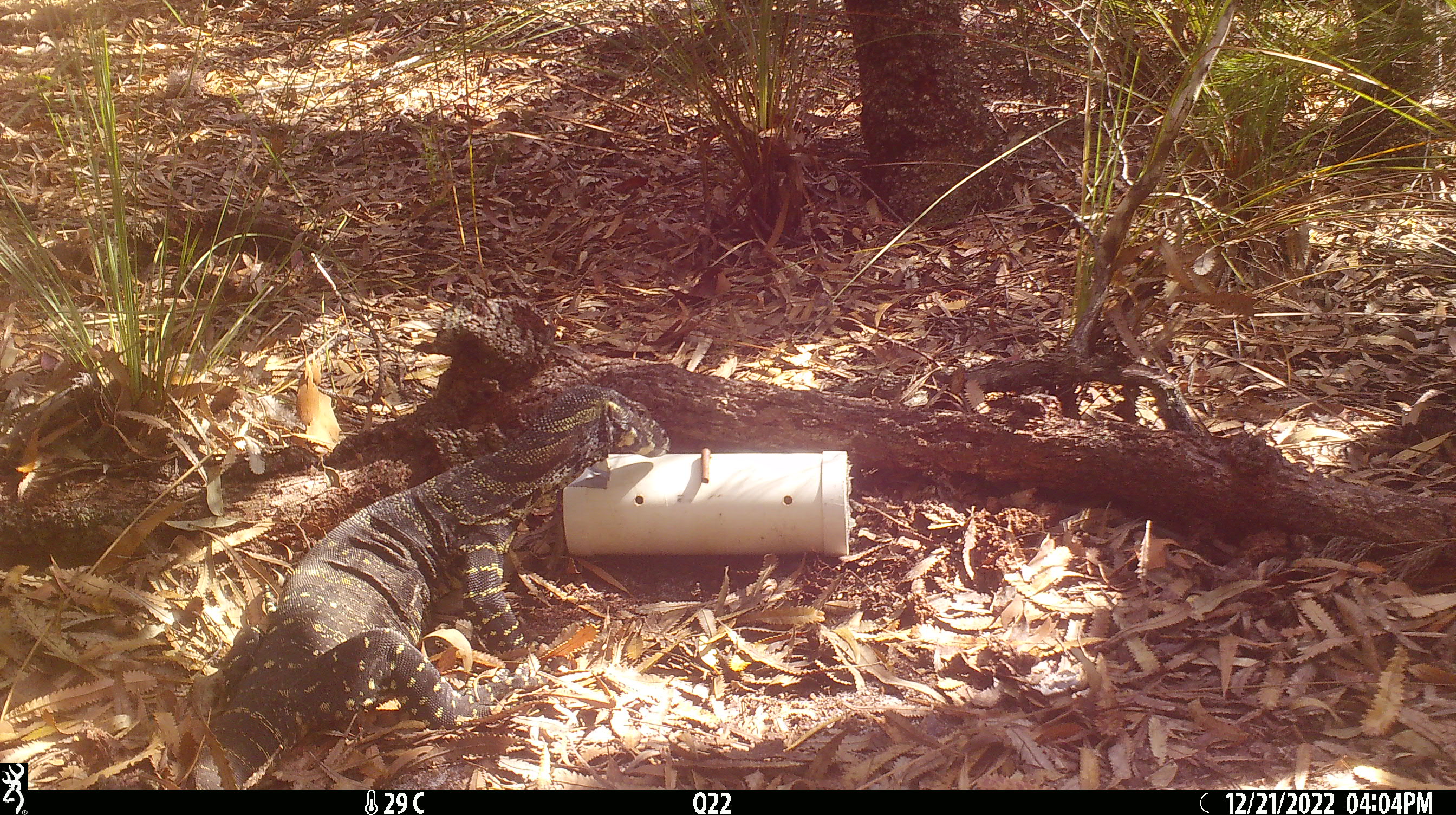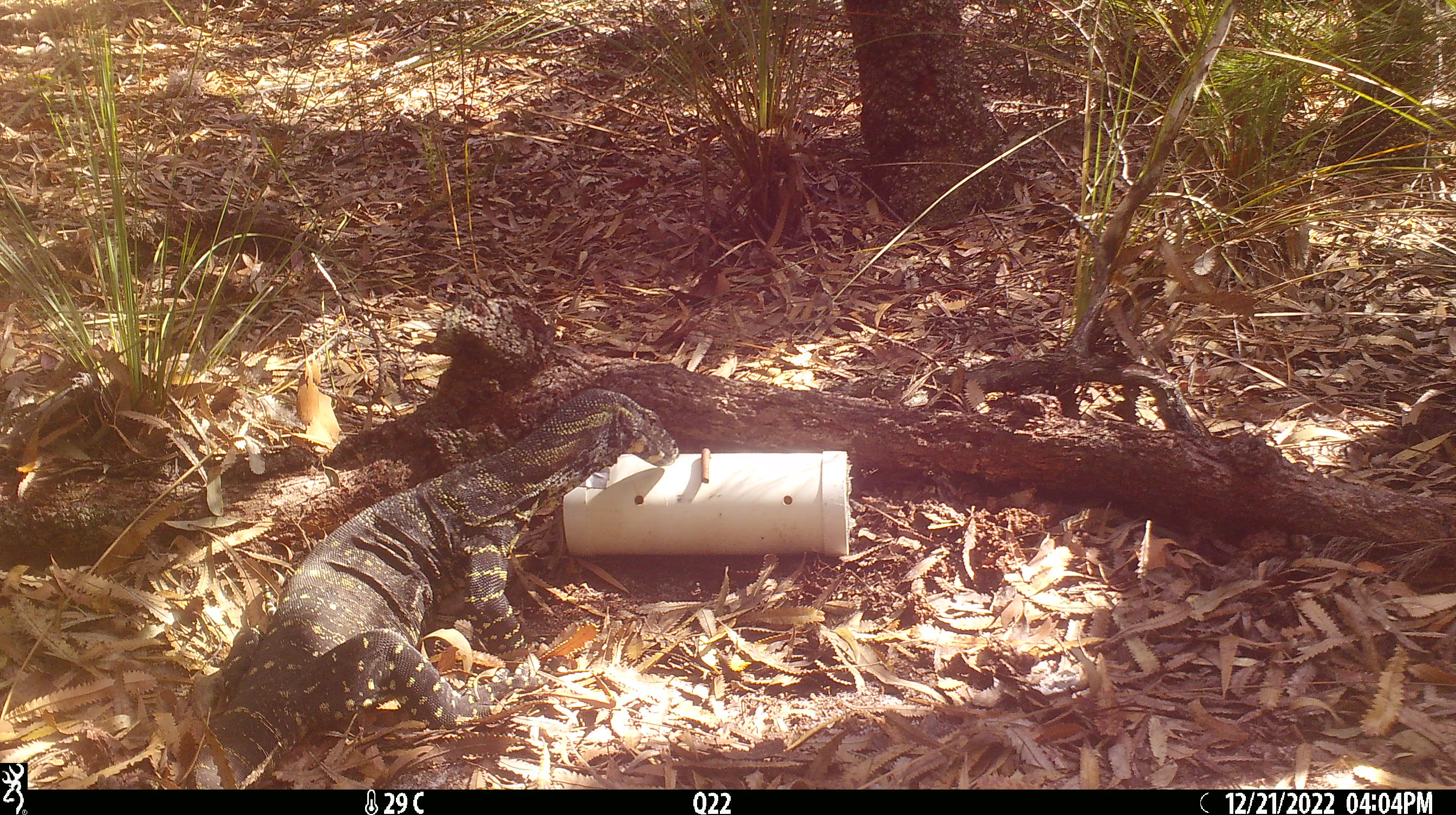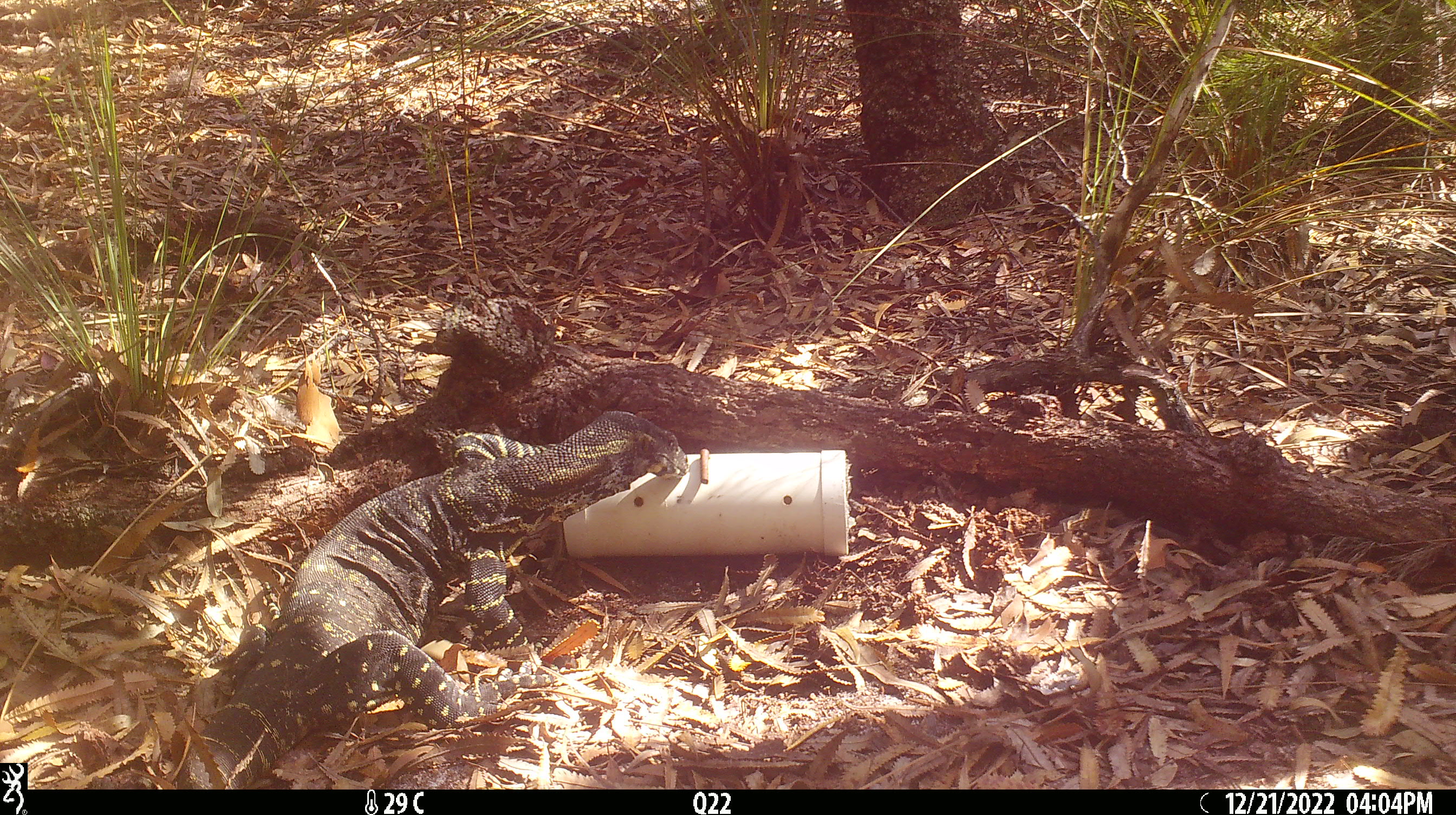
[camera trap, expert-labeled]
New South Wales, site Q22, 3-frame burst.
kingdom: Animalia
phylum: Chordata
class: Reptilia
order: Squamata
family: Varanidae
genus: Varanus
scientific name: Varanus varius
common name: lace monitor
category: goanna